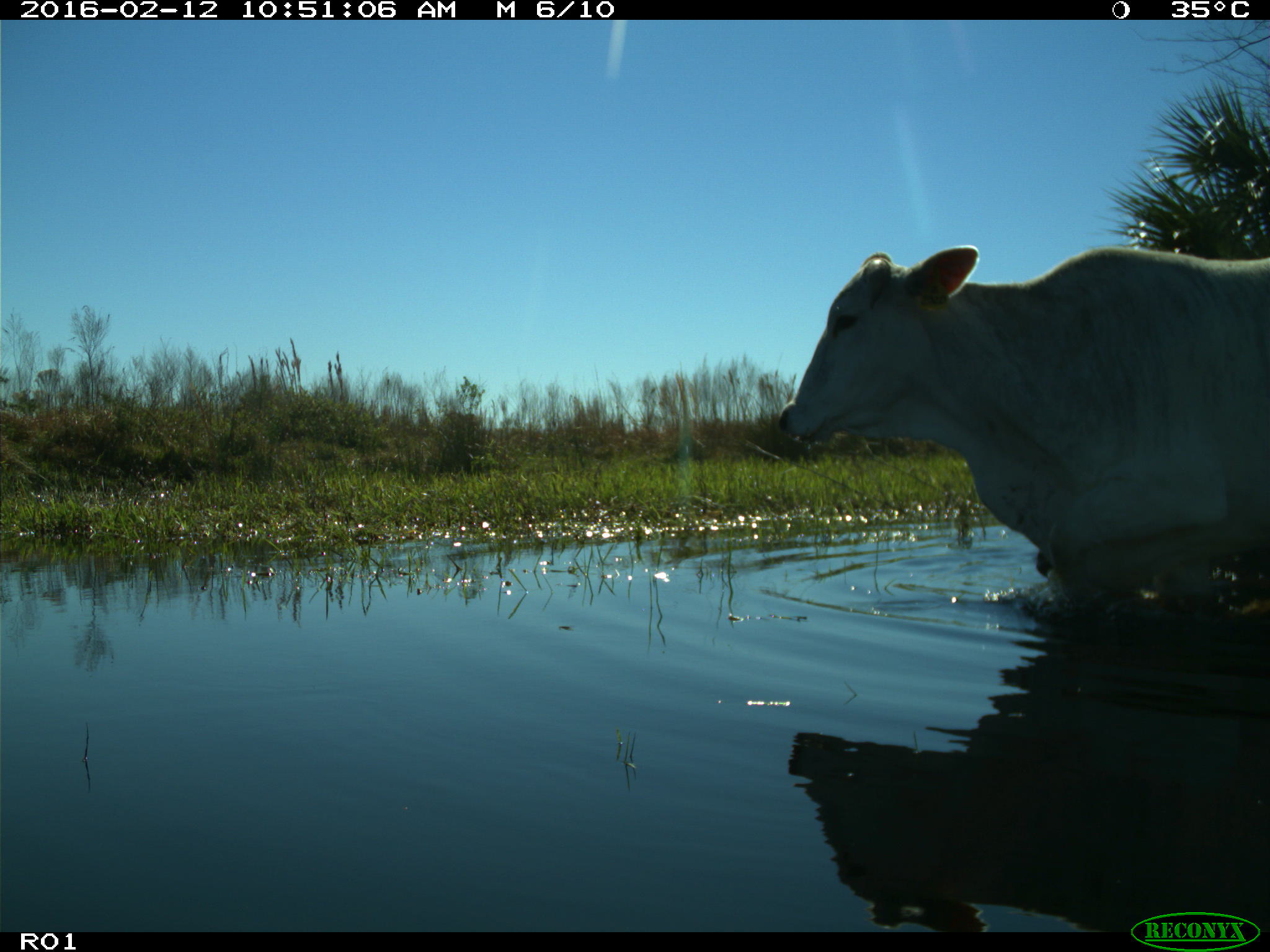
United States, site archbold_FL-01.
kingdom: Animalia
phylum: Chordata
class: Mammalia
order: Artiodactyla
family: Bovidae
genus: Bos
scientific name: Bos taurus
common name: domestic cow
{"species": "Bos taurus (domestic cow)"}